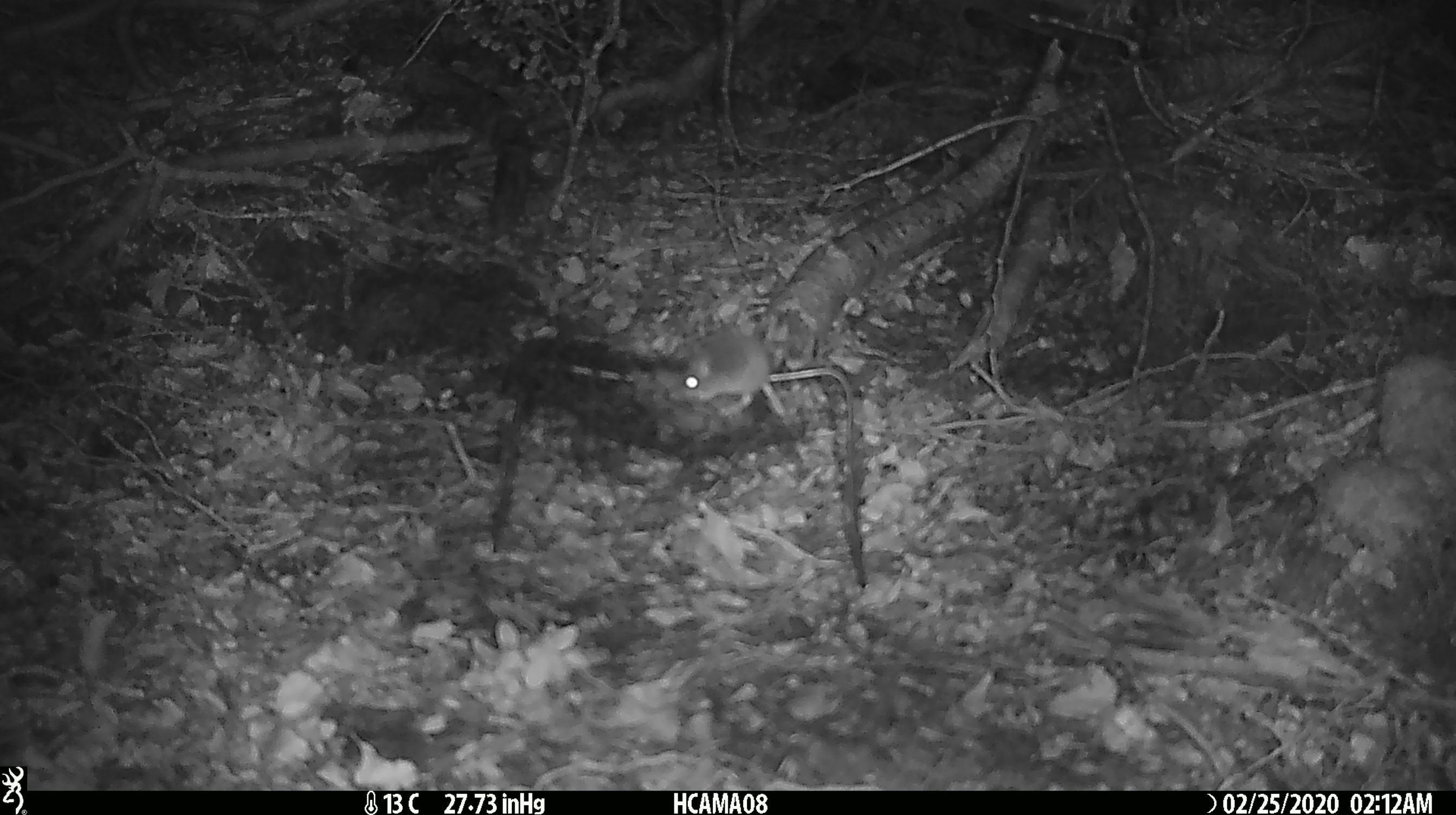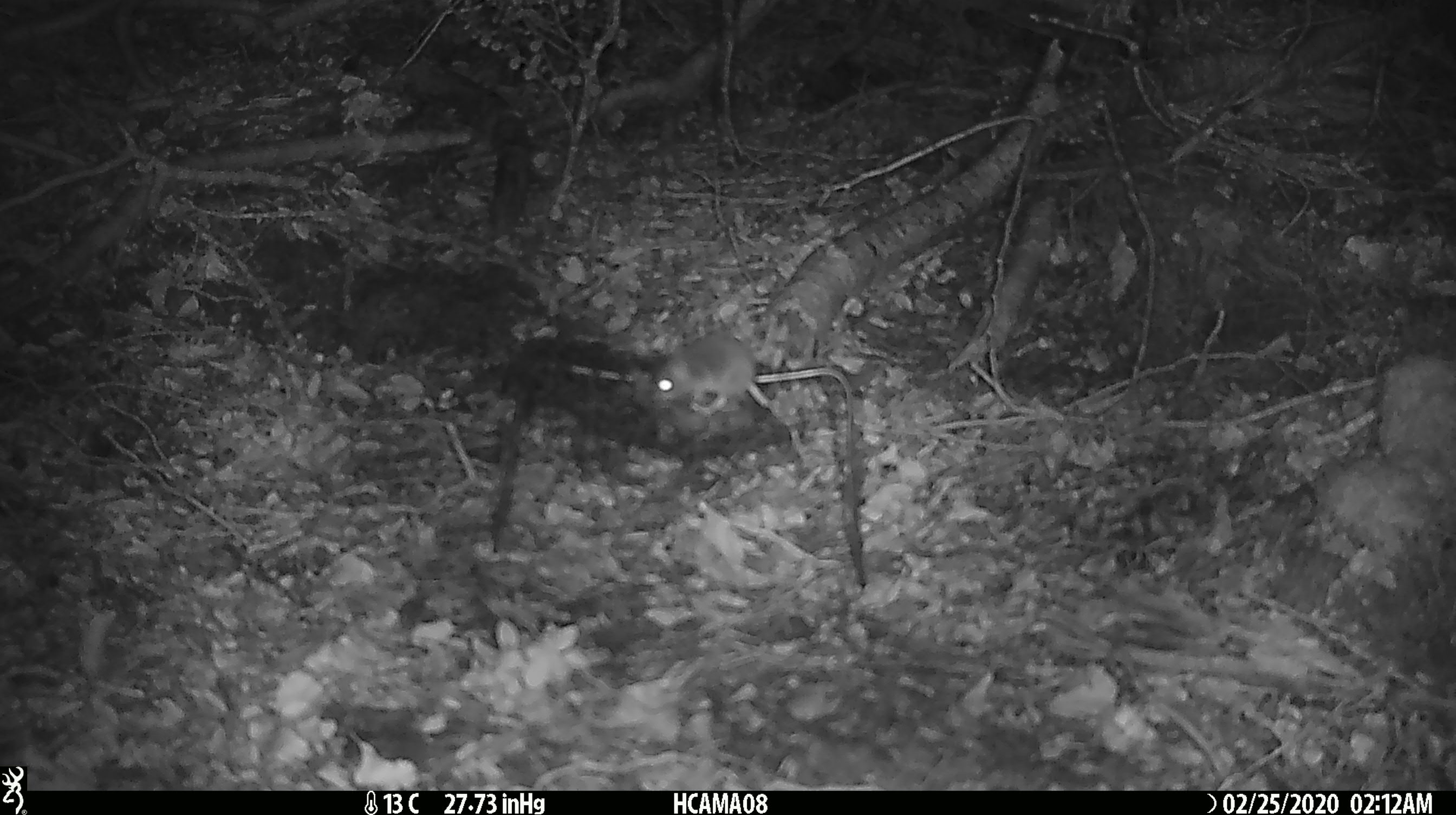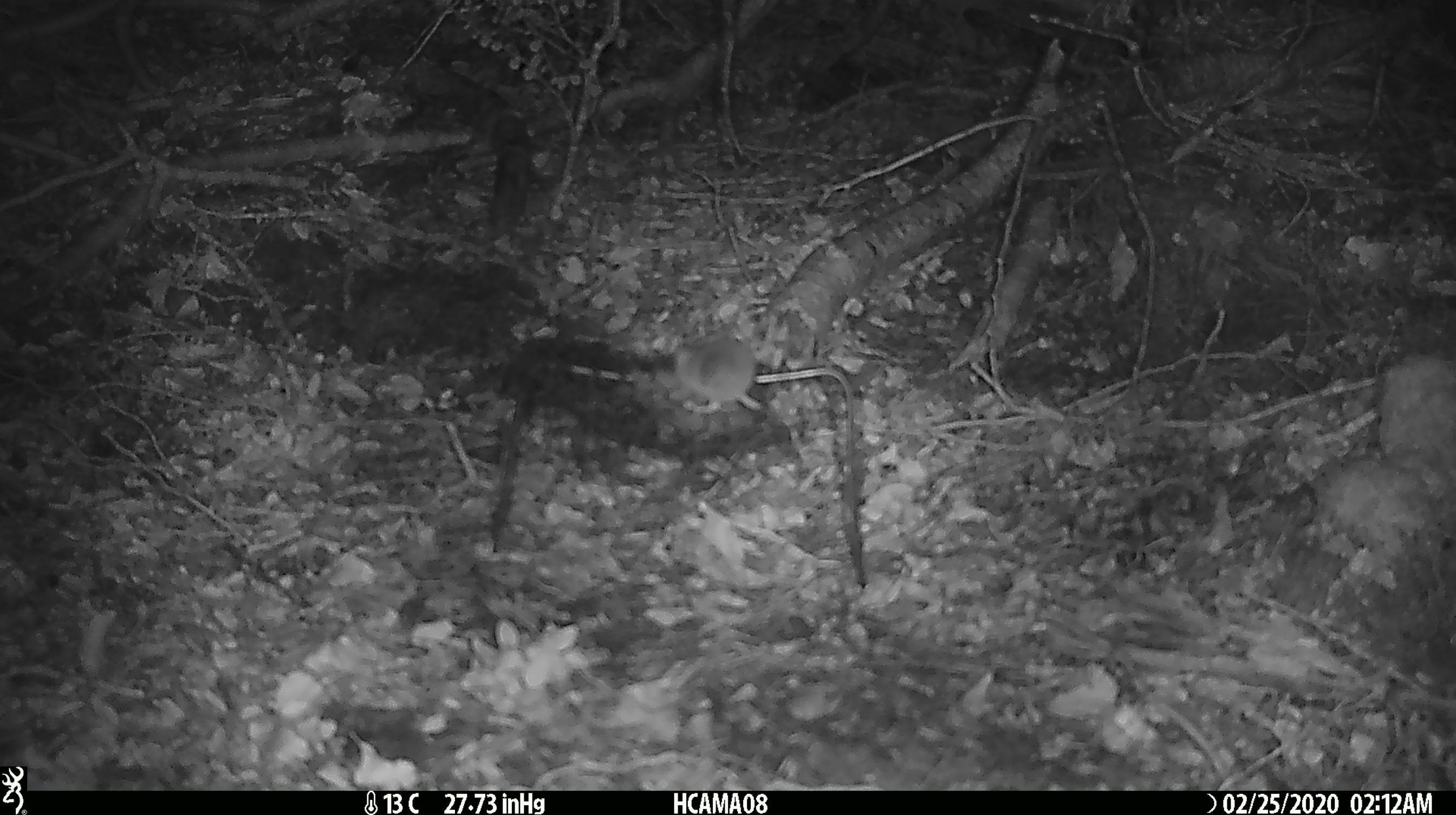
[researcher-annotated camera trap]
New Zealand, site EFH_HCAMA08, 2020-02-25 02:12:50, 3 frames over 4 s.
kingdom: Animalia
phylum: Chordata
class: Mammalia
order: Rodentia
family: Muridae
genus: Mus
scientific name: Mus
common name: mouse